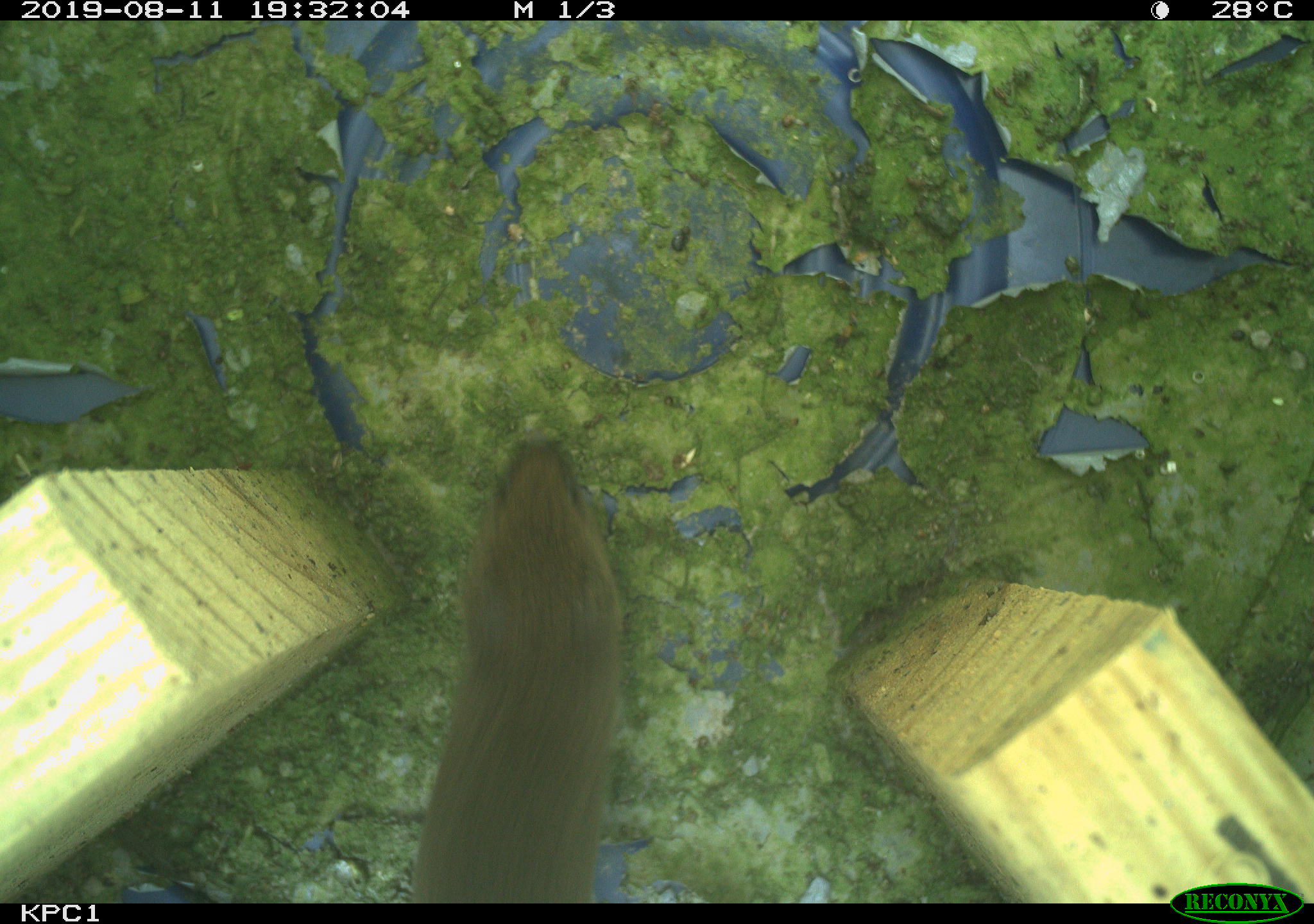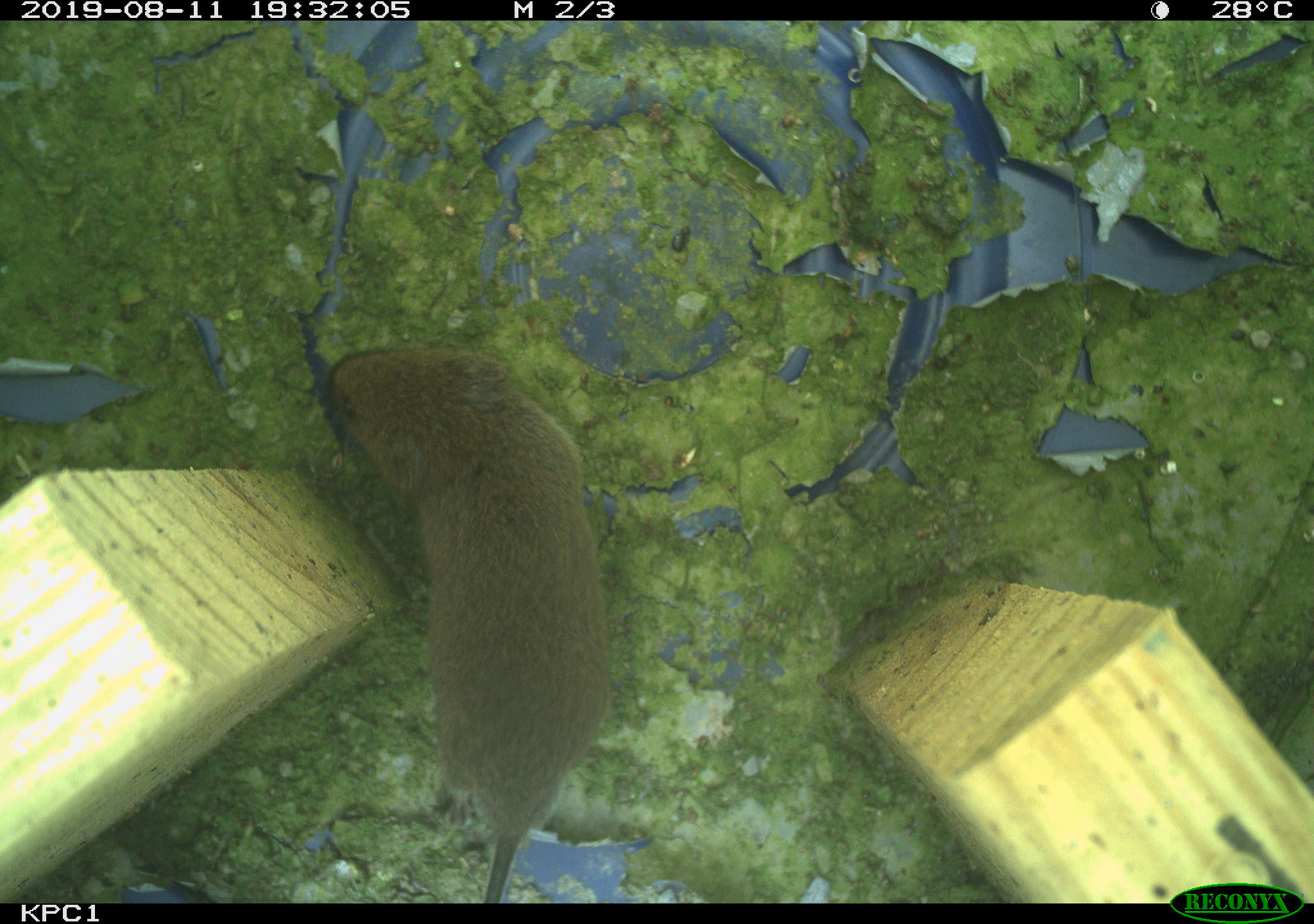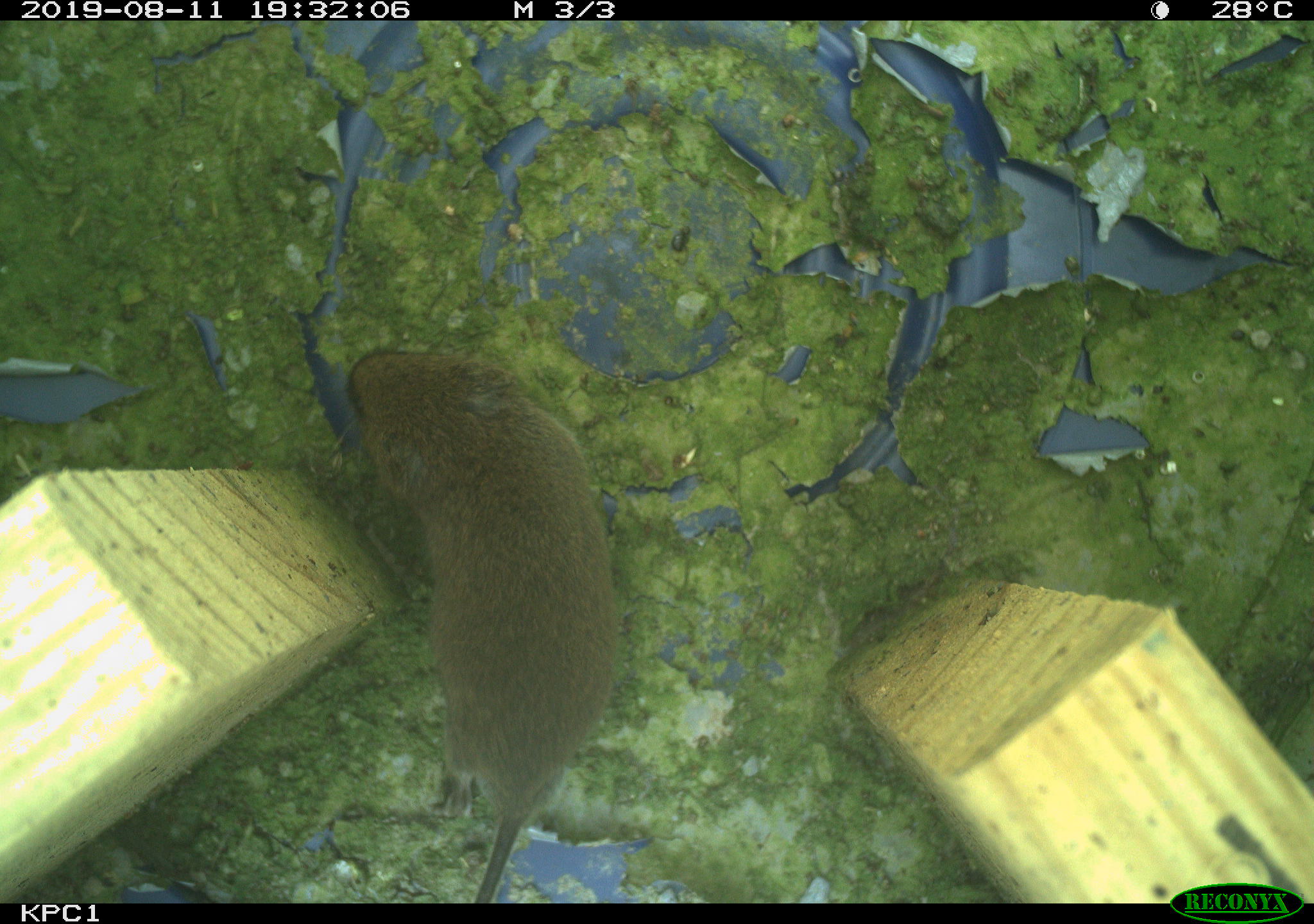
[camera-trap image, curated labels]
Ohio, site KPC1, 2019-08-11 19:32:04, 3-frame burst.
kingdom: Animalia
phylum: Chordata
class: Mammalia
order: Rodentia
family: Cricetidae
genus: Microtus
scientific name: Microtus pennsylvanicus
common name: meadow vole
Meadow vole (Microtus pennsylvanicus).